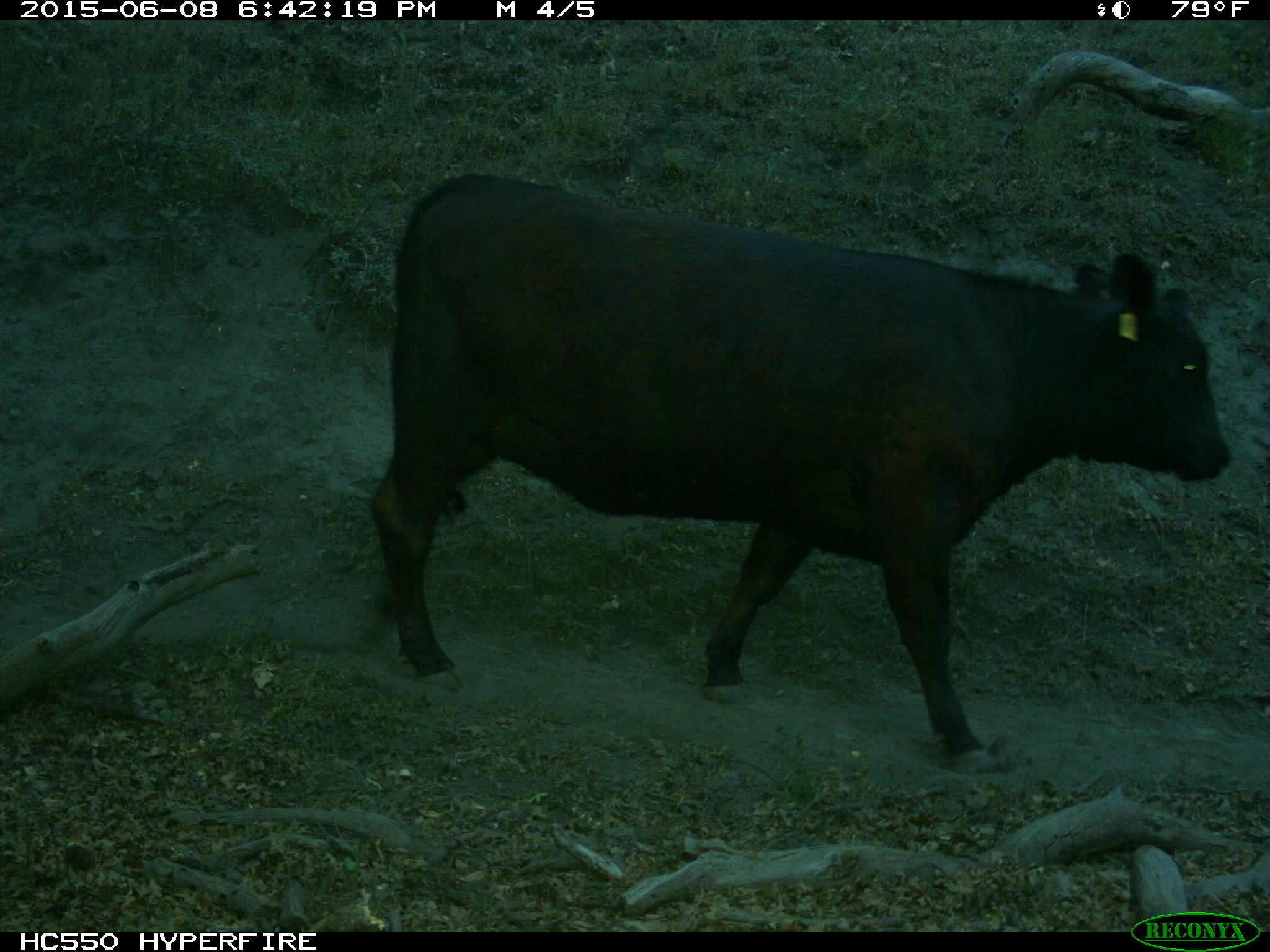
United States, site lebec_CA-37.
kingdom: Animalia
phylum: Chordata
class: Mammalia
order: Artiodactyla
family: Bovidae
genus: Bos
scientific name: Bos taurus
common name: domestic cow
Bos taurus (domestic cow).